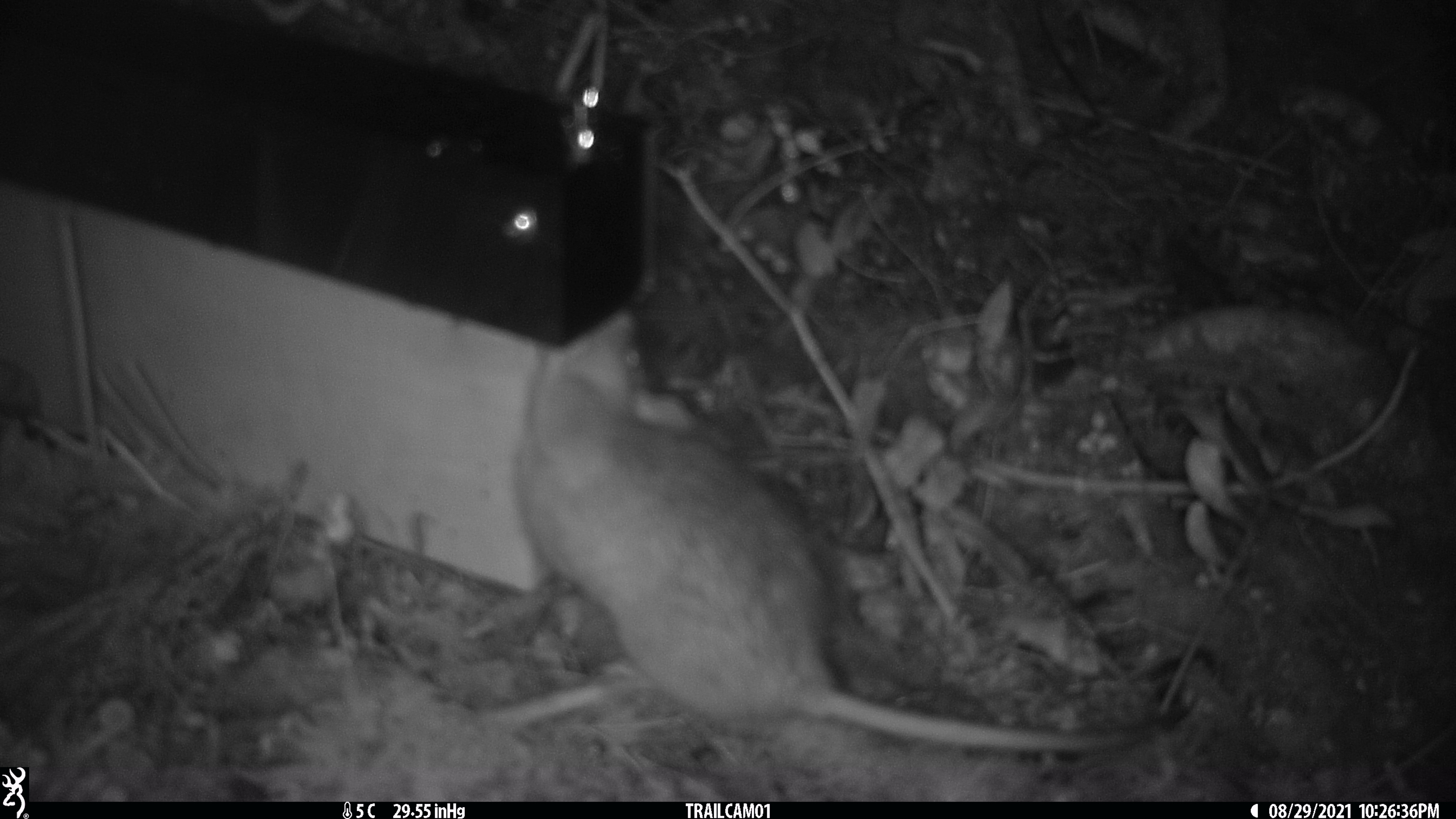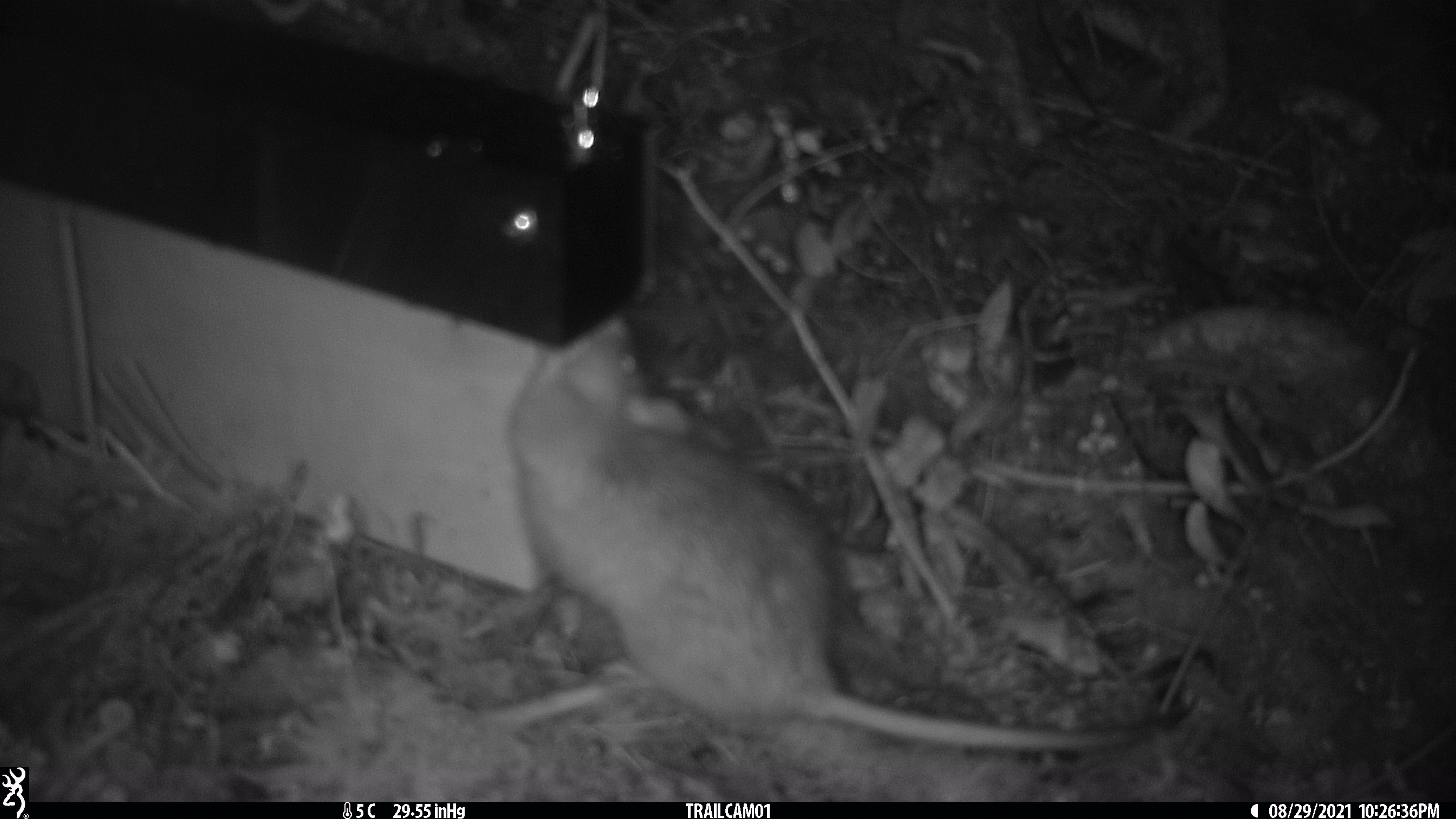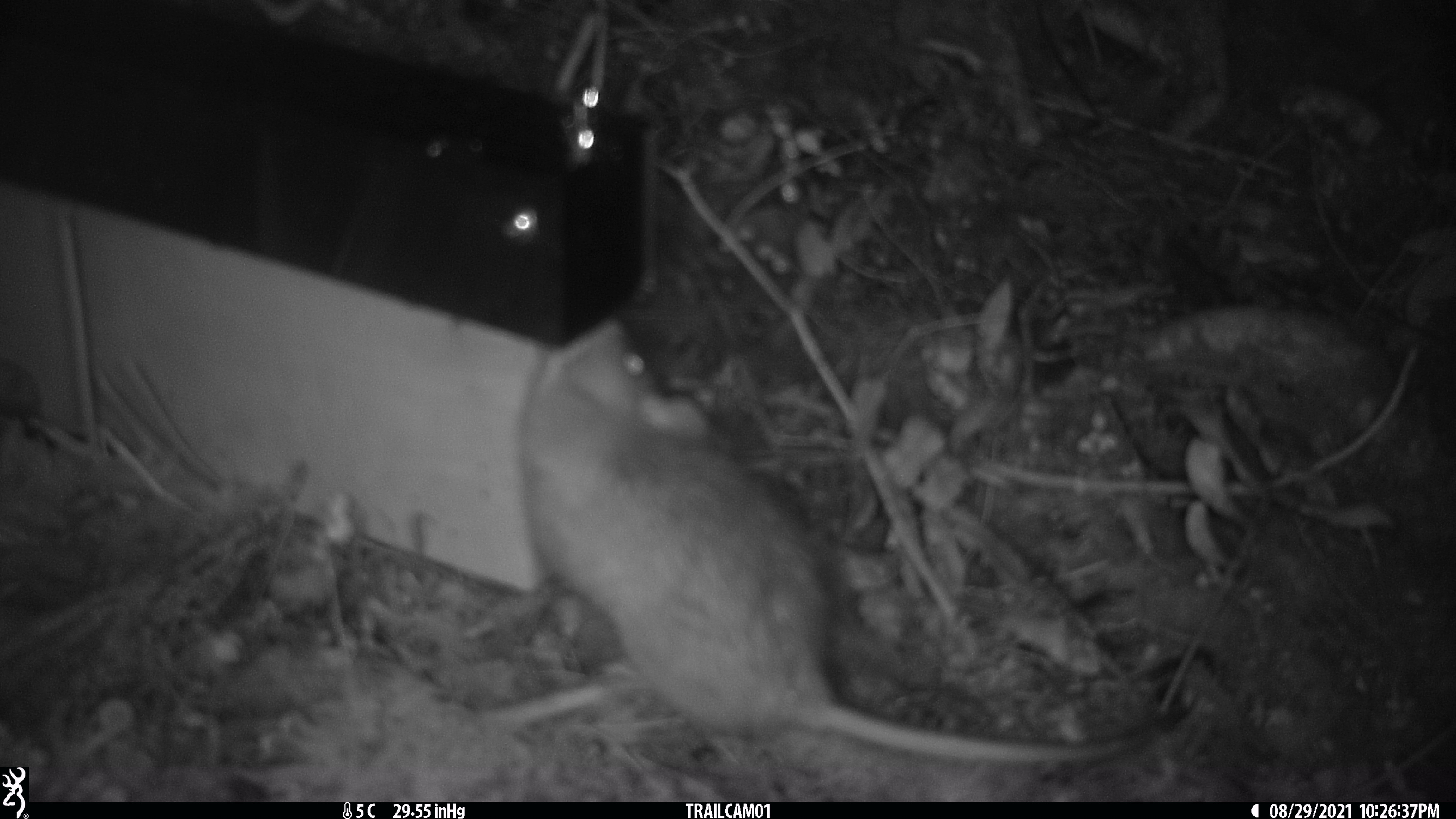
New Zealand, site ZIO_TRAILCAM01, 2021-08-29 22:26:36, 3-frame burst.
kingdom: Animalia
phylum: Chordata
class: Mammalia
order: Rodentia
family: Muridae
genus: Rattus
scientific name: Rattus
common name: rat